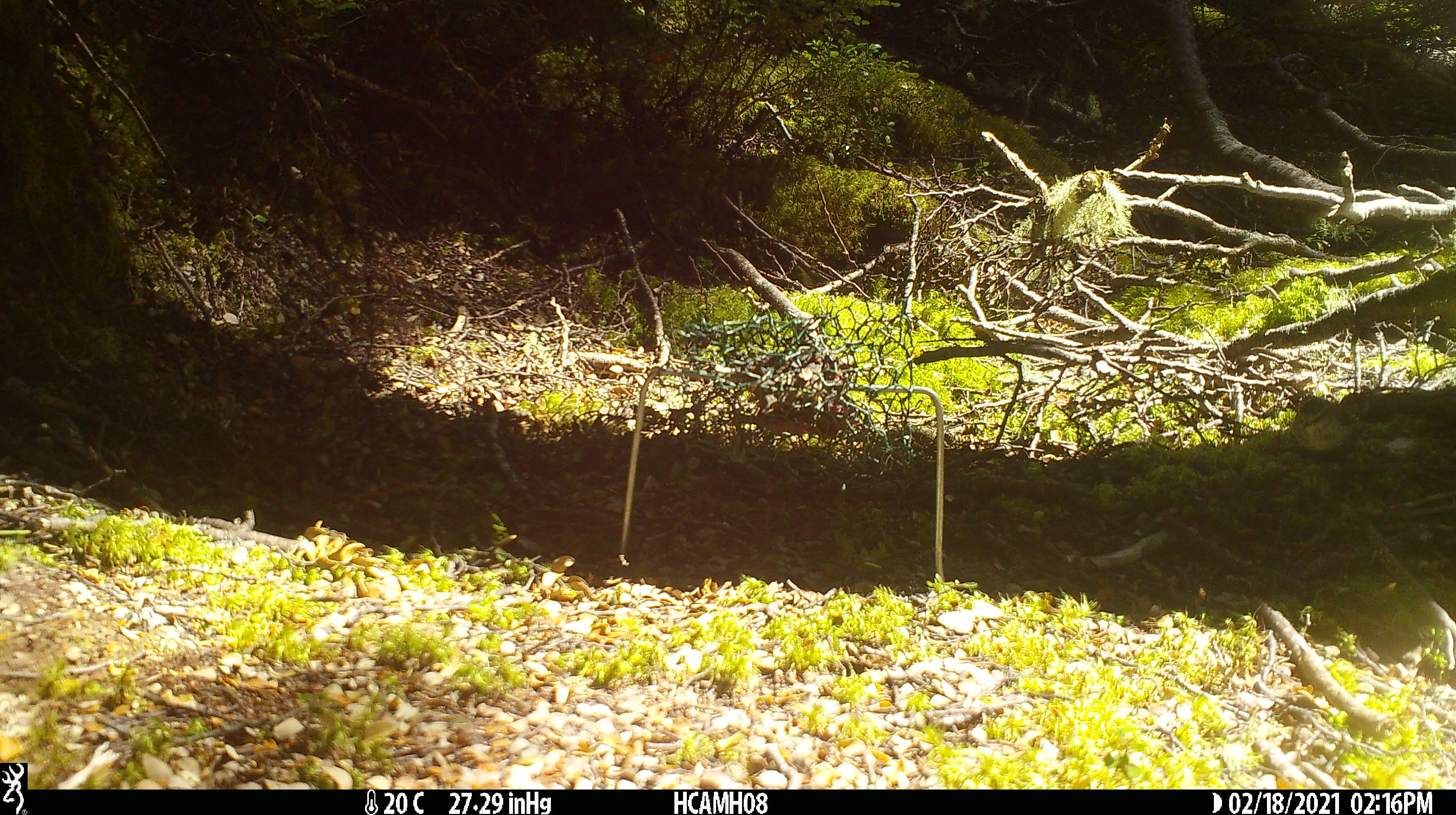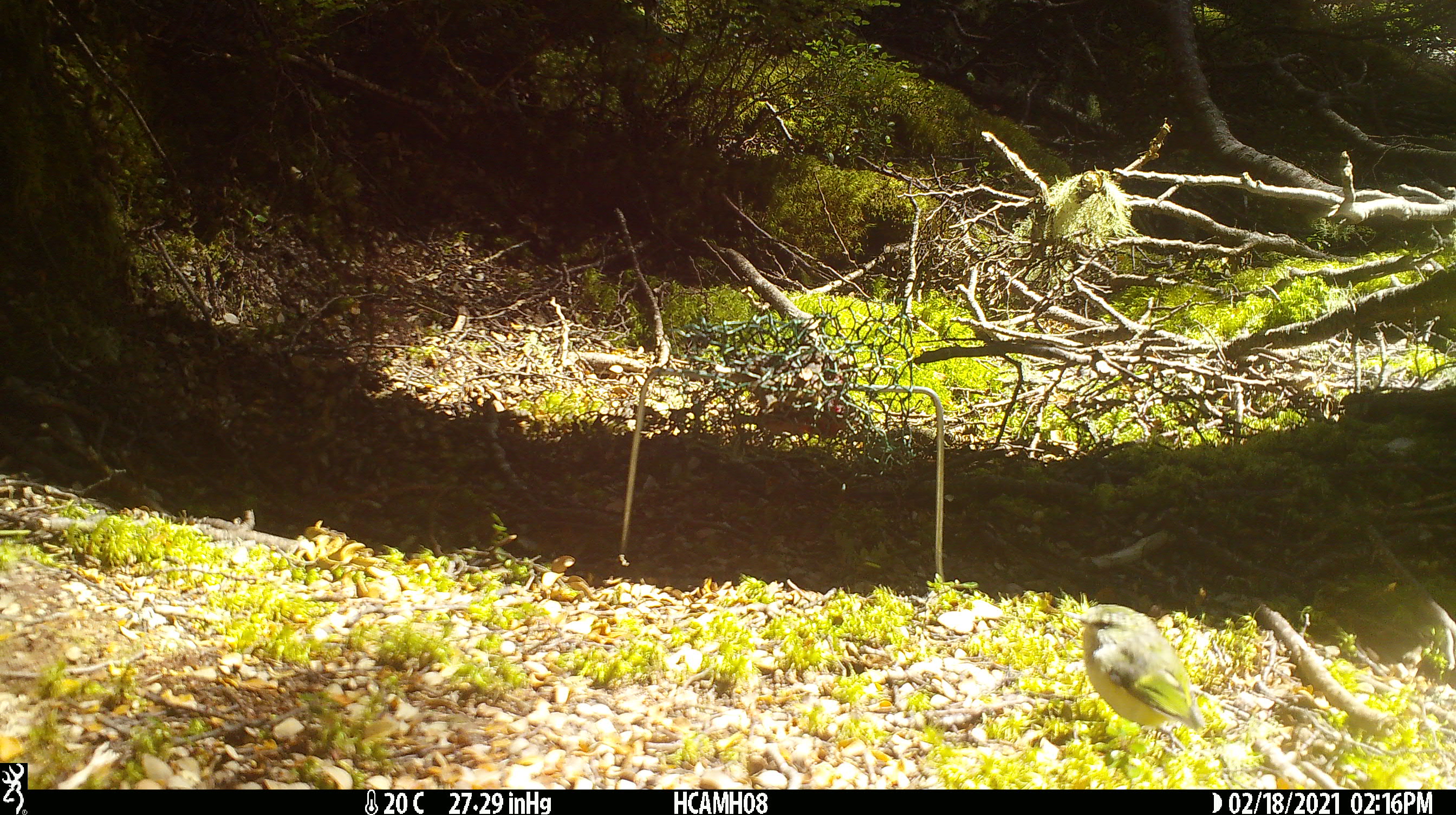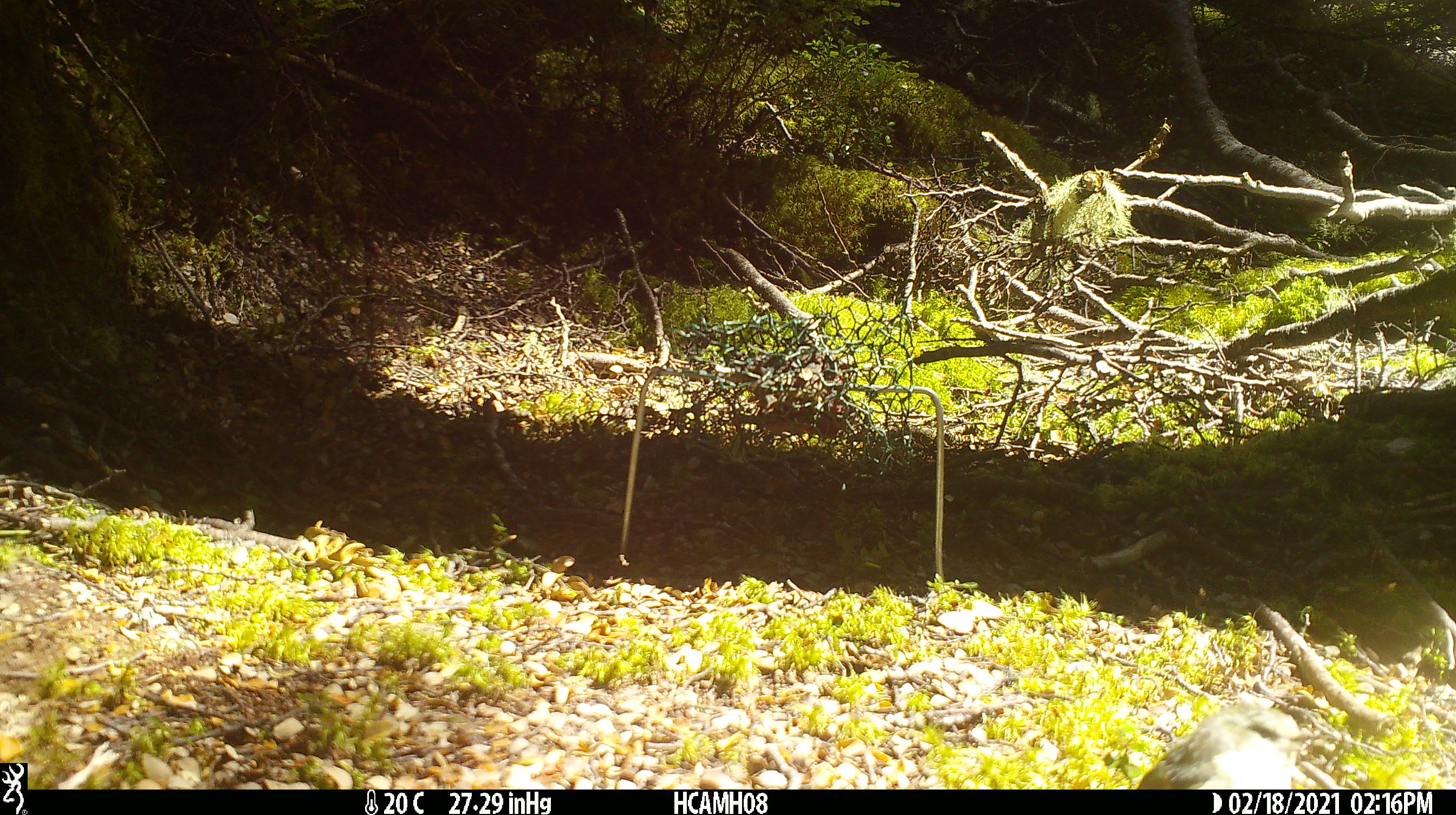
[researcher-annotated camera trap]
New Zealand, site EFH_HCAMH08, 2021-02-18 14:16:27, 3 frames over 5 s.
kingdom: Animalia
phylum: Chordata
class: Aves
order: Passeriformes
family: Acanthisittidae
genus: Acanthisitta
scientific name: Acanthisitta chloris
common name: rifleman